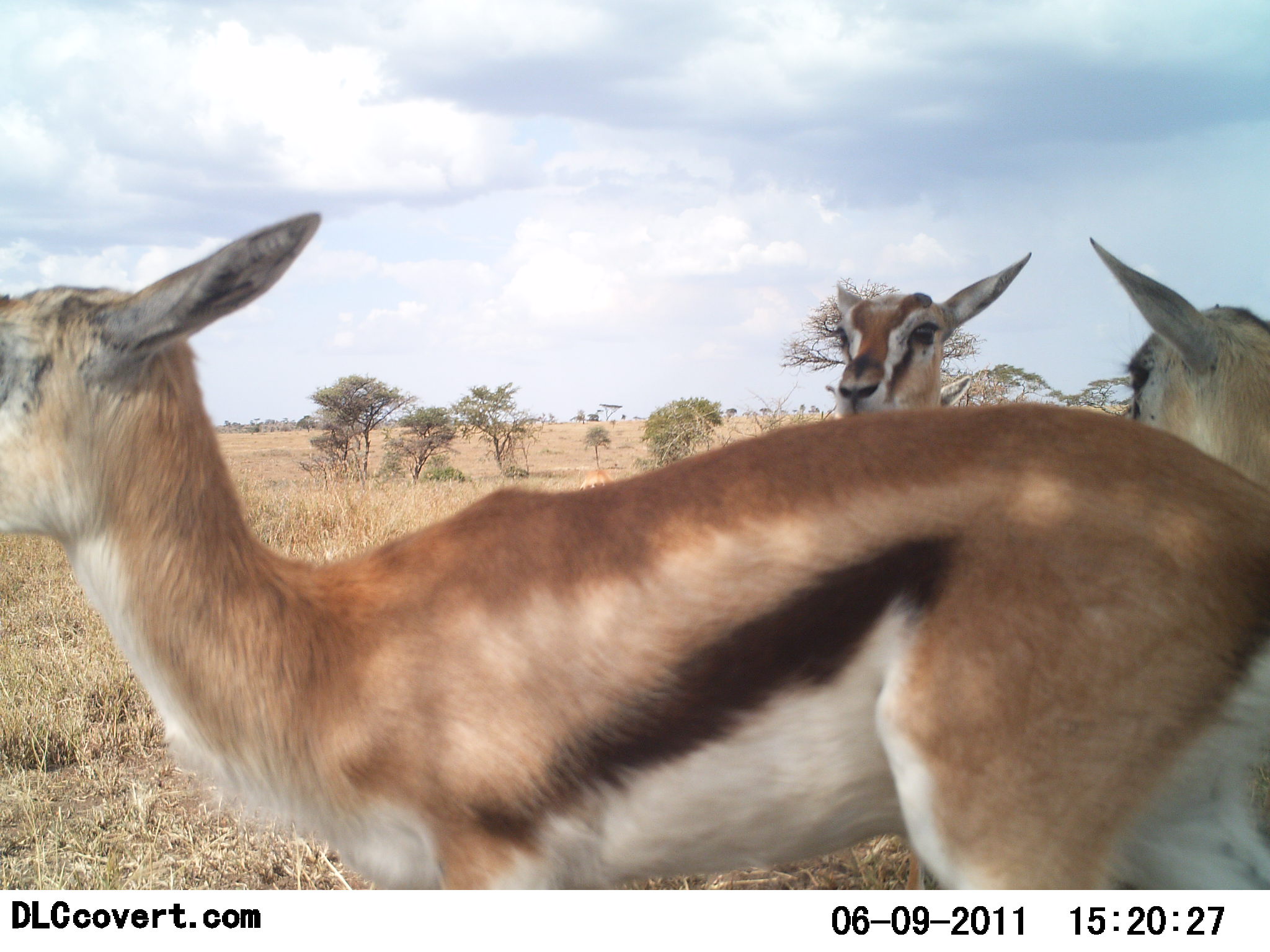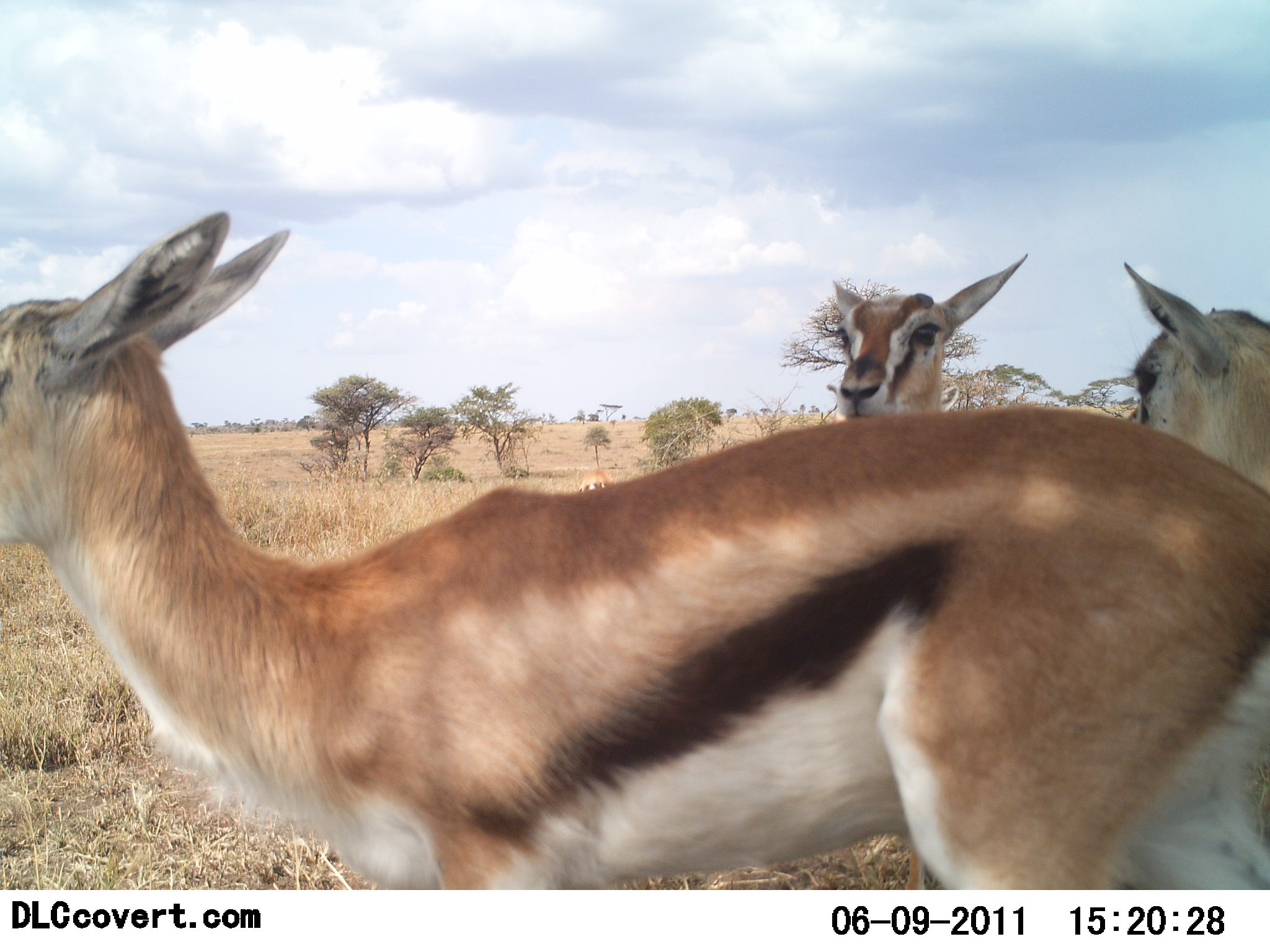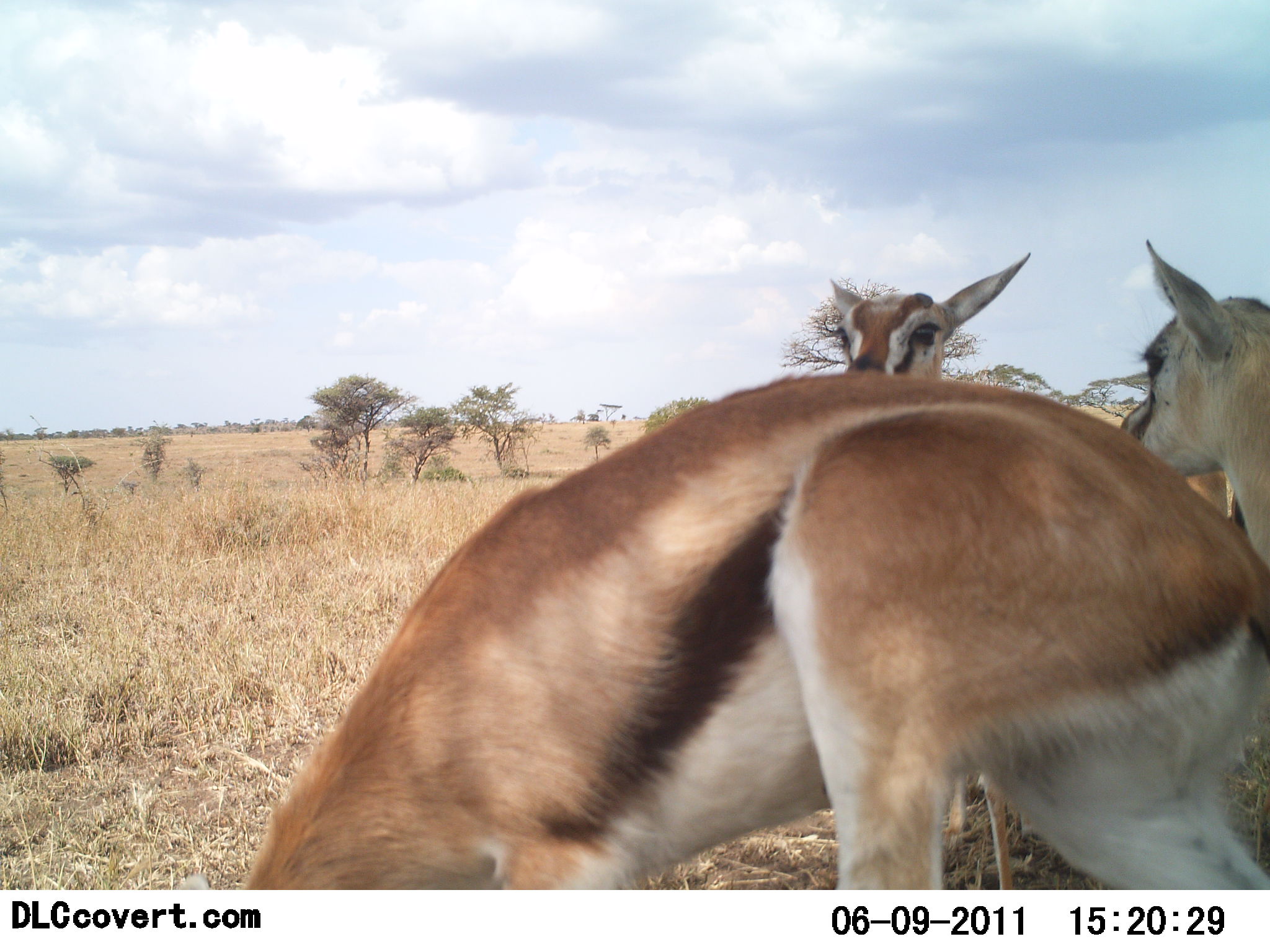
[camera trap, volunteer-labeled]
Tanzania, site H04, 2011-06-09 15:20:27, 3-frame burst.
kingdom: Animalia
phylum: Chordata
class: Mammalia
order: Artiodactyla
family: Bovidae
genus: Eudorcas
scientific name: Eudorcas thomsonii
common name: thomson's gazelle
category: gazellethomsons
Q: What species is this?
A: Gazellethomsons (thomson's gazelle) (Eudorcas thomsonii).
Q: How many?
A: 3.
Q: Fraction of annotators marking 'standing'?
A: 85%.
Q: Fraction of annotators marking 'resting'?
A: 8%.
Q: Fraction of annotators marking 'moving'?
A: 0%.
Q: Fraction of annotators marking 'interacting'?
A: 0%.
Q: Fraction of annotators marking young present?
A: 0%.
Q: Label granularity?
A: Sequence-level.